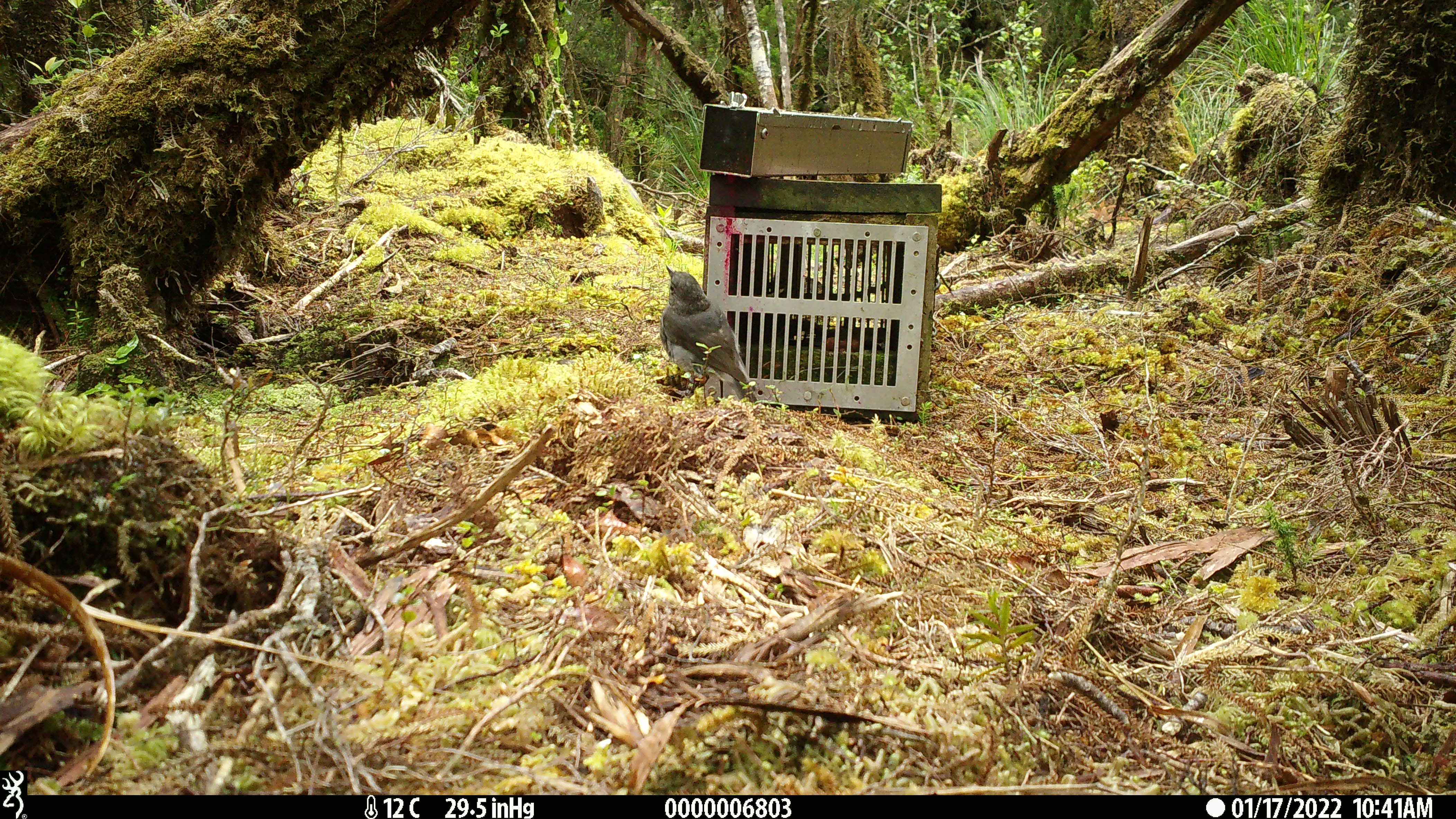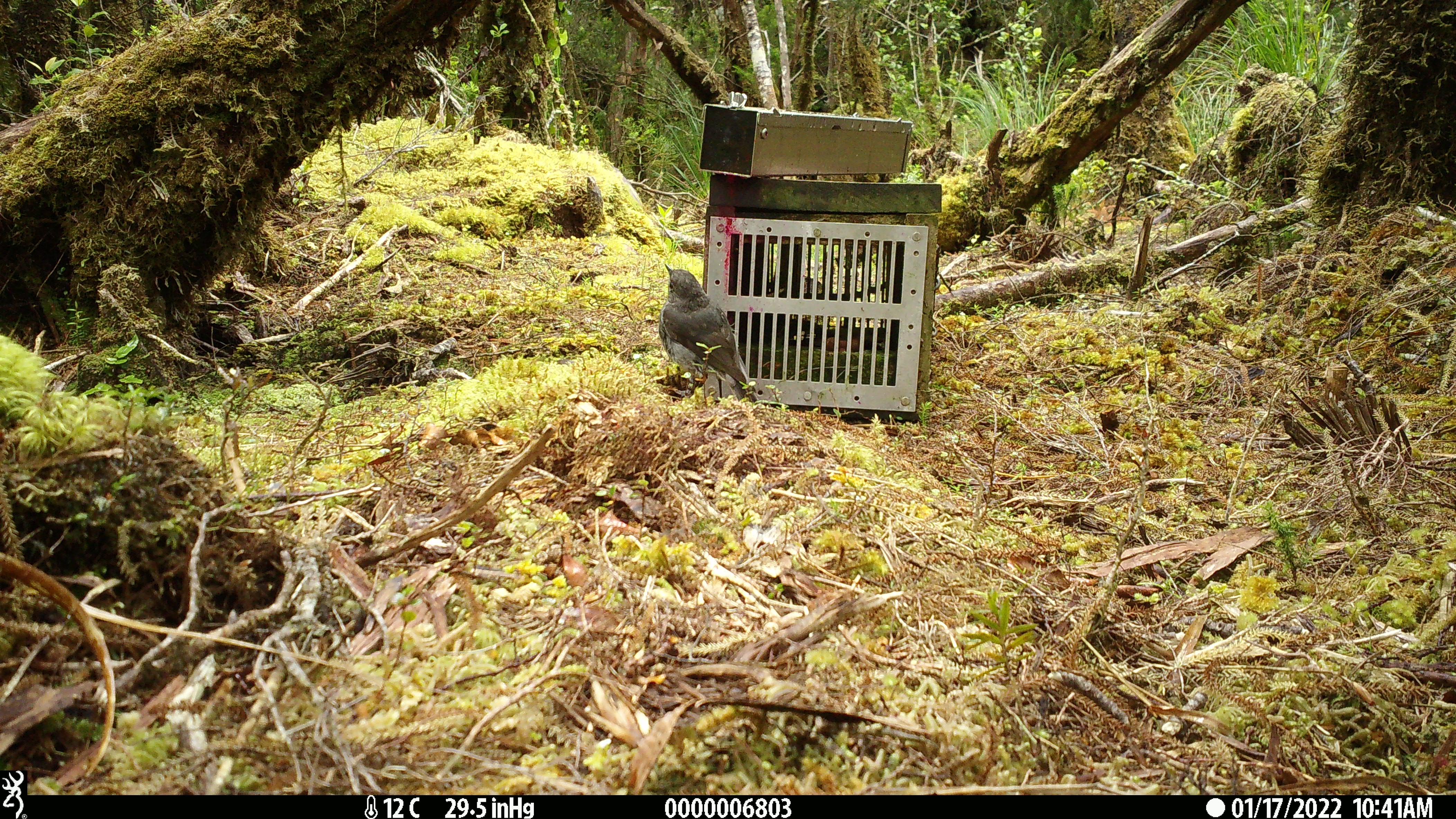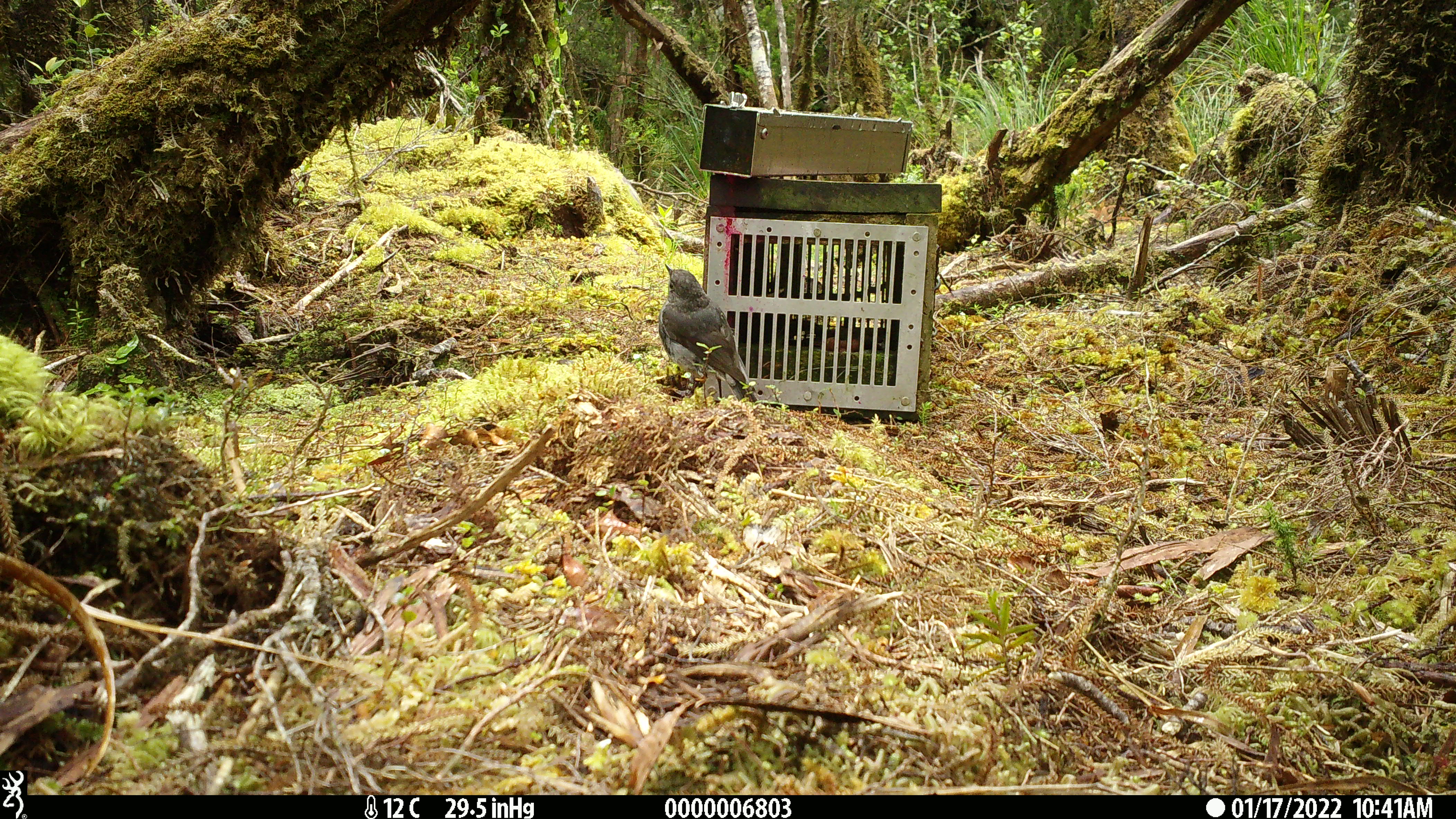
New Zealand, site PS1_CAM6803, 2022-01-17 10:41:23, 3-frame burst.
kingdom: Animalia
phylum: Chordata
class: Aves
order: Passeriformes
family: Petroicidae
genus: Petroica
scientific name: Petroica australis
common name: new zealand robin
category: robin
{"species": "robin (new zealand robin) (Petroica australis)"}